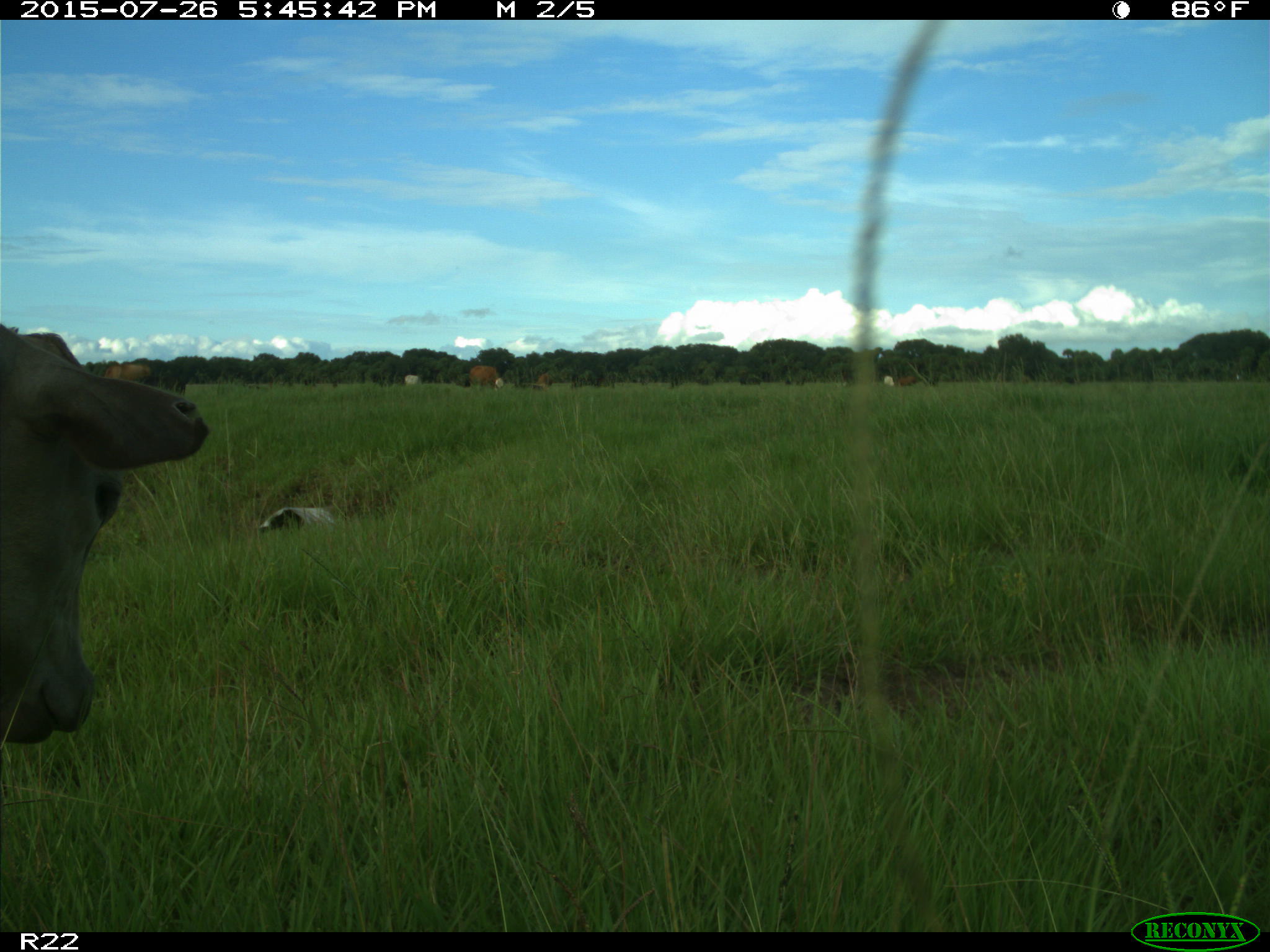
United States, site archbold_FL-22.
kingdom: Animalia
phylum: Chordata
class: Mammalia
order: Artiodactyla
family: Bovidae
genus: Bos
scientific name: Bos taurus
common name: domestic cow